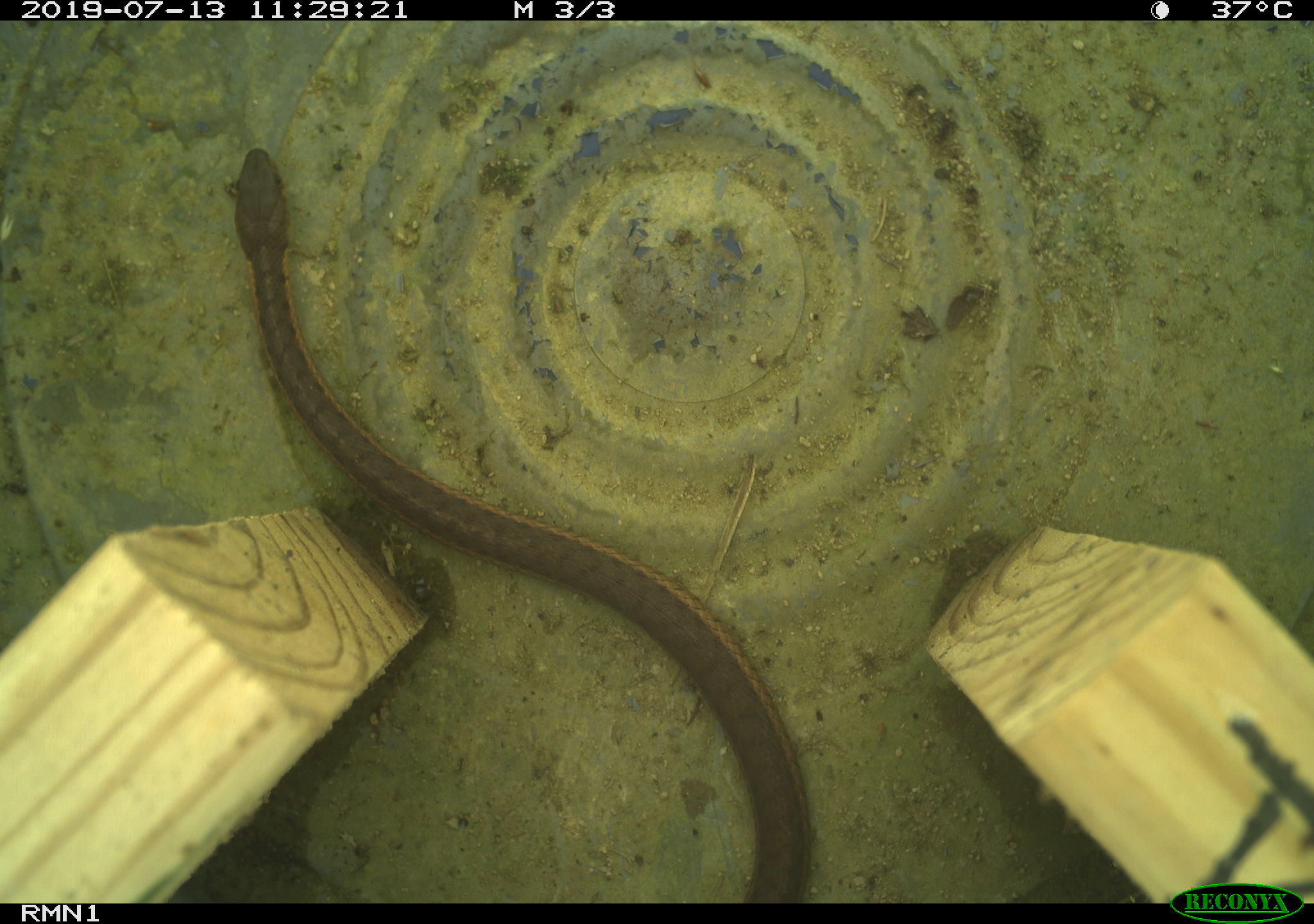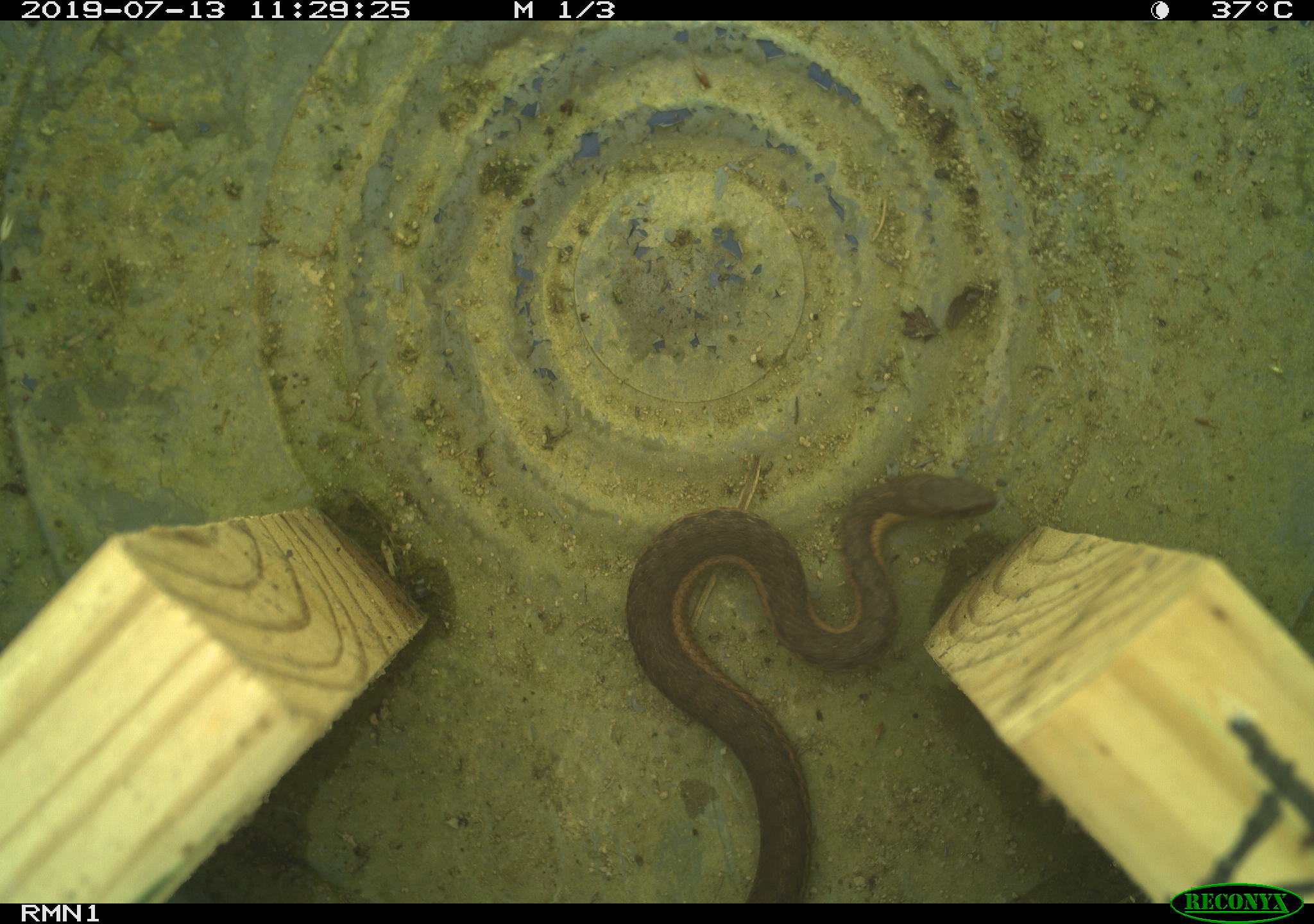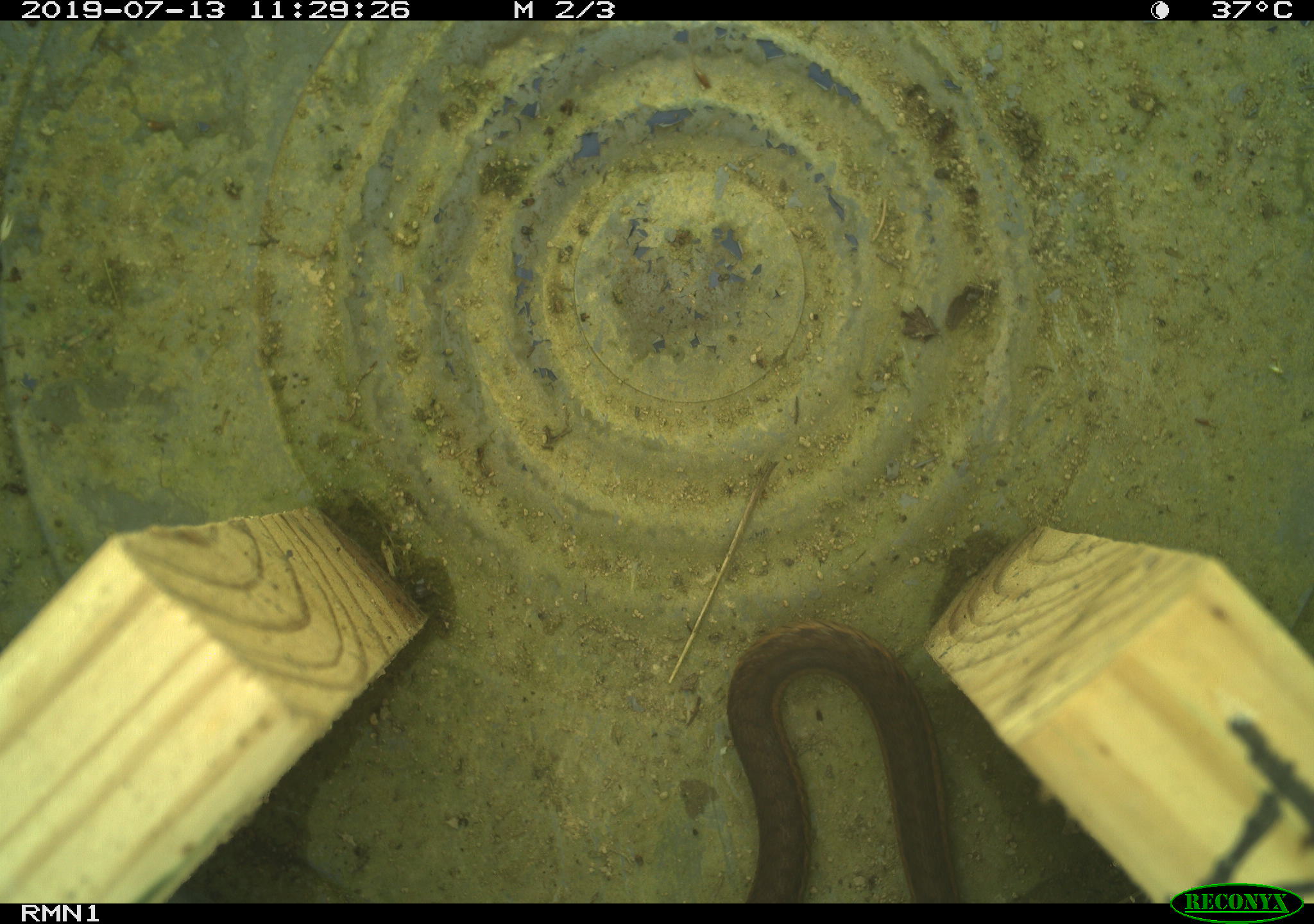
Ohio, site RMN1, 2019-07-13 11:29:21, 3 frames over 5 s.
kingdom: Animalia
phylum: Chordata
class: Reptilia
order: Squamata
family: Colubridae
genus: Thamnophis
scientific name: Thamnophis sirtalis sirtalis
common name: eastern gartersnake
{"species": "eastern gartersnake (Thamnophis sirtalis sirtalis)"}